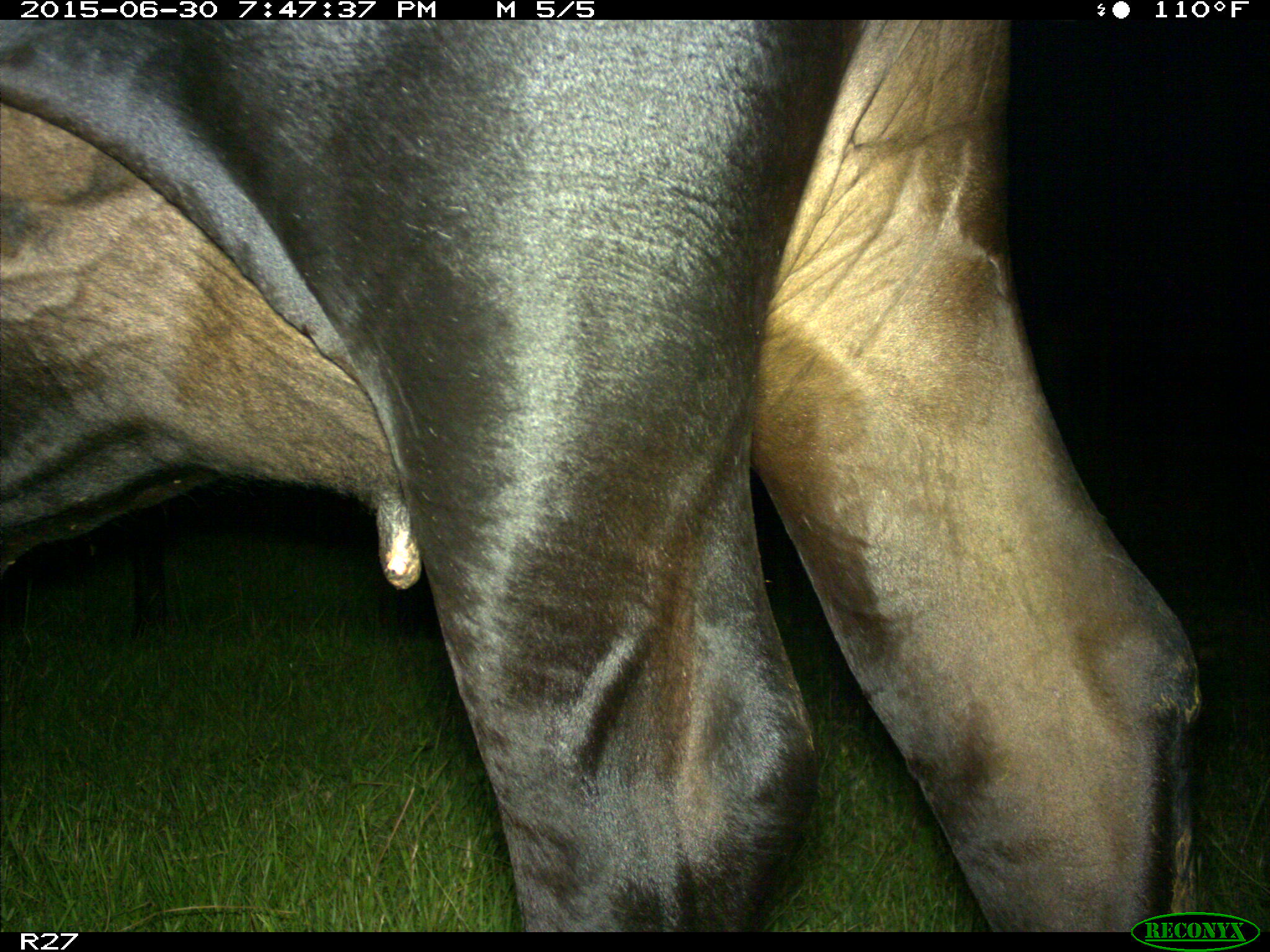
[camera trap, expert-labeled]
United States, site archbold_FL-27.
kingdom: Animalia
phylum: Chordata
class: Mammalia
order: Artiodactyla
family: Bovidae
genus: Bos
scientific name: Bos taurus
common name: domestic cow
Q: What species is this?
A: Bos taurus (domestic cow).